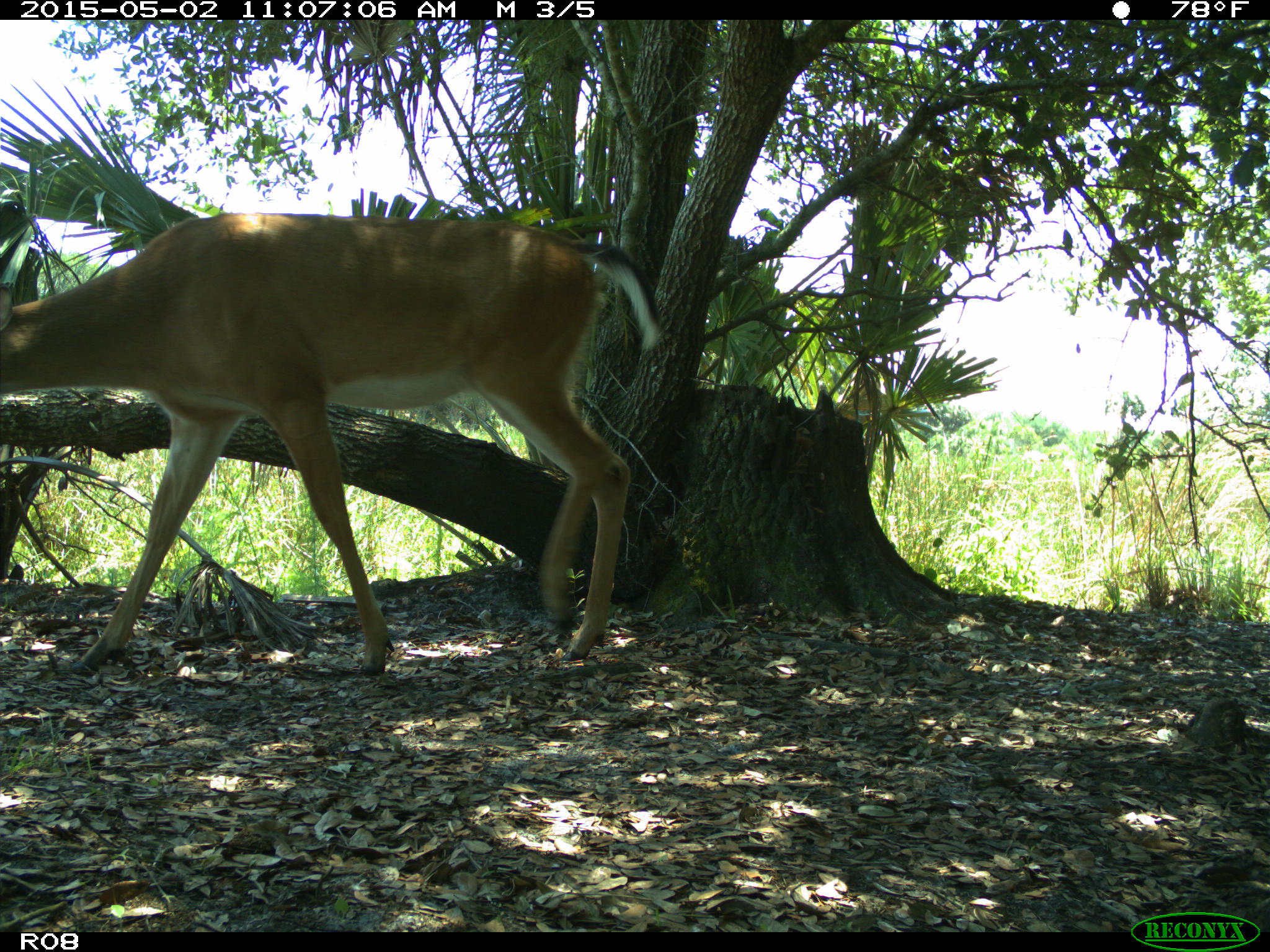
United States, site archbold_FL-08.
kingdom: Animalia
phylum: Chordata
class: Mammalia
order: Artiodactyla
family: Cervidae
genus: Odocoileus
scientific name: Odocoileus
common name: deer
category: unidentified deer